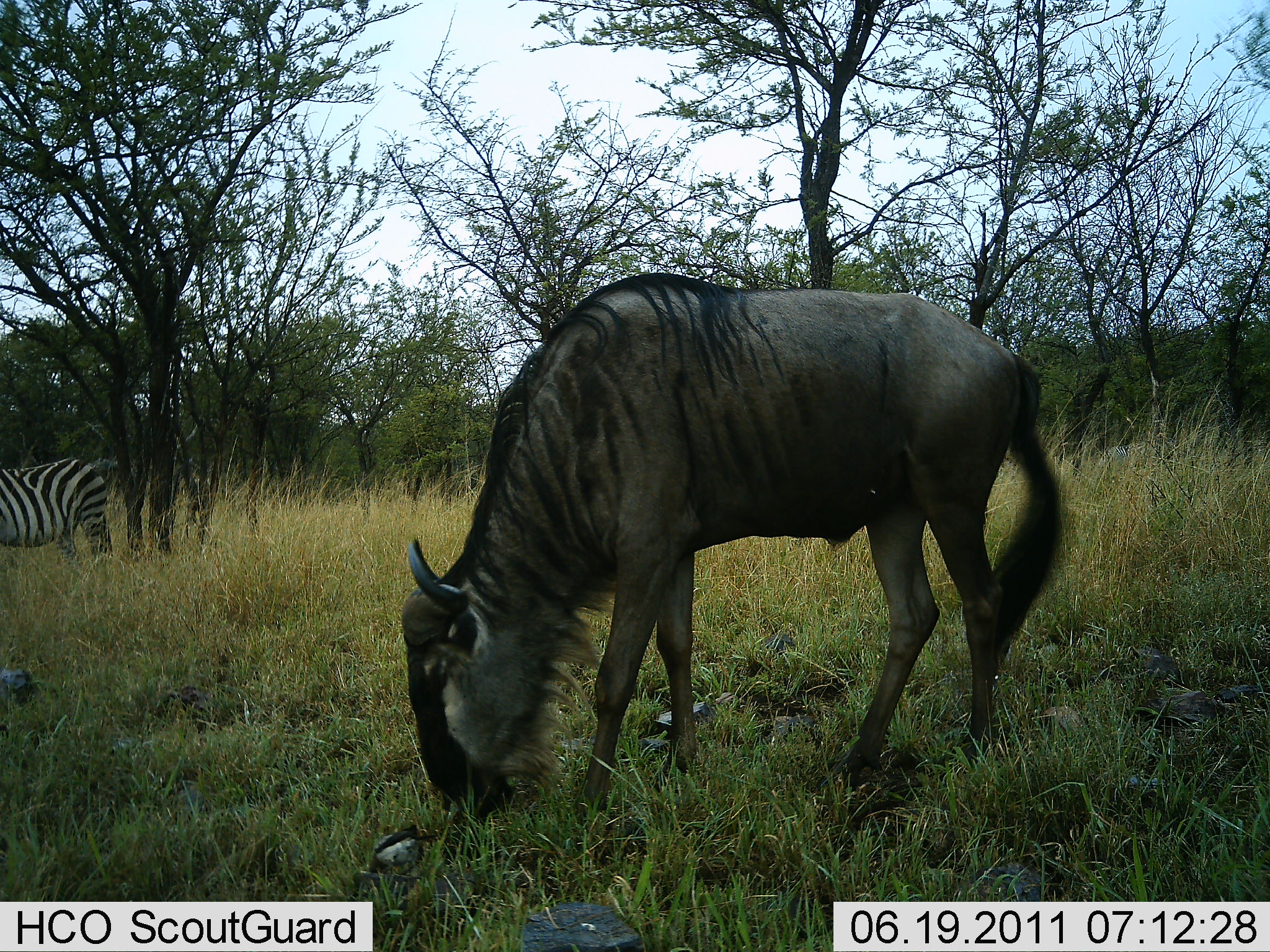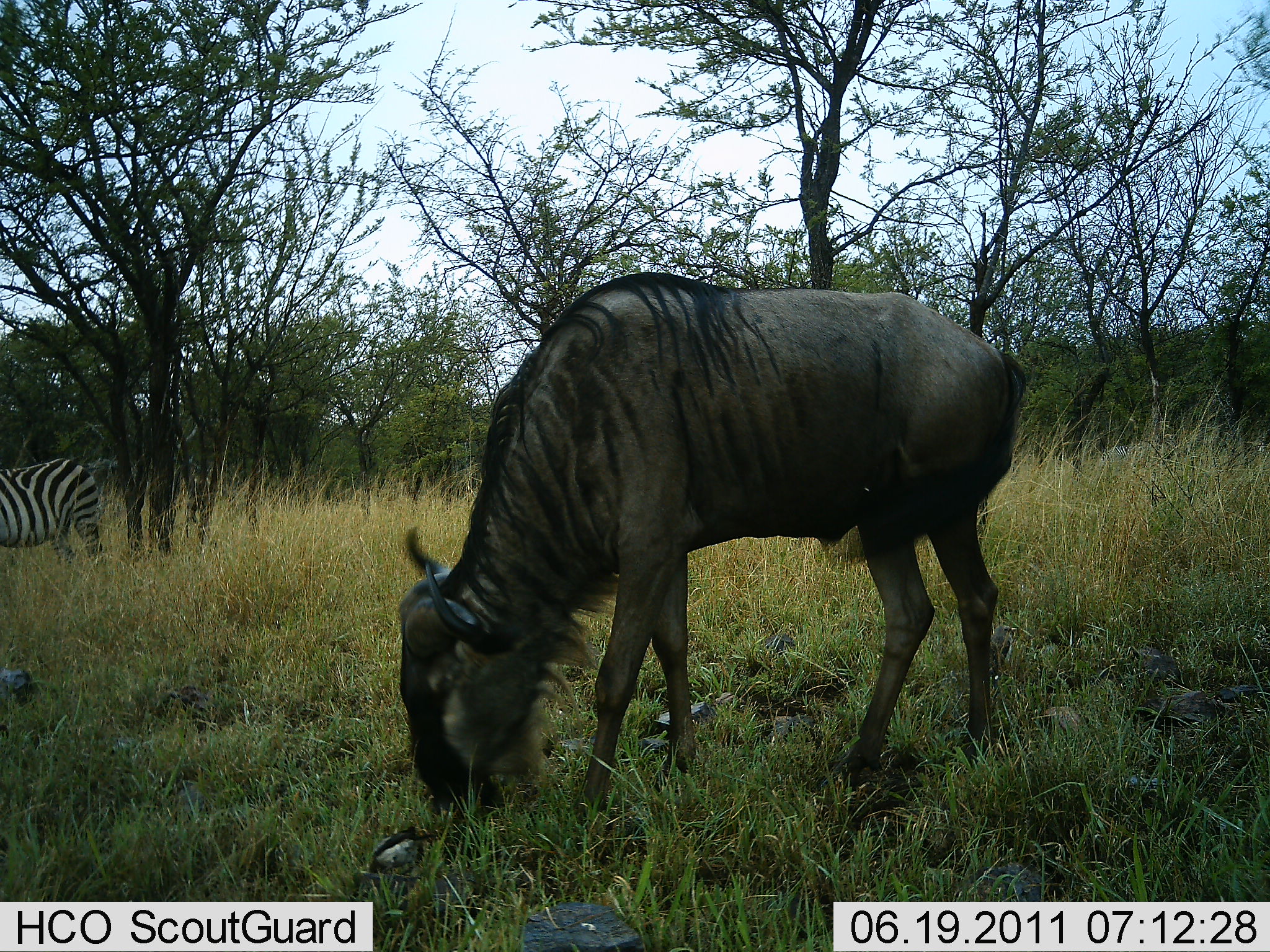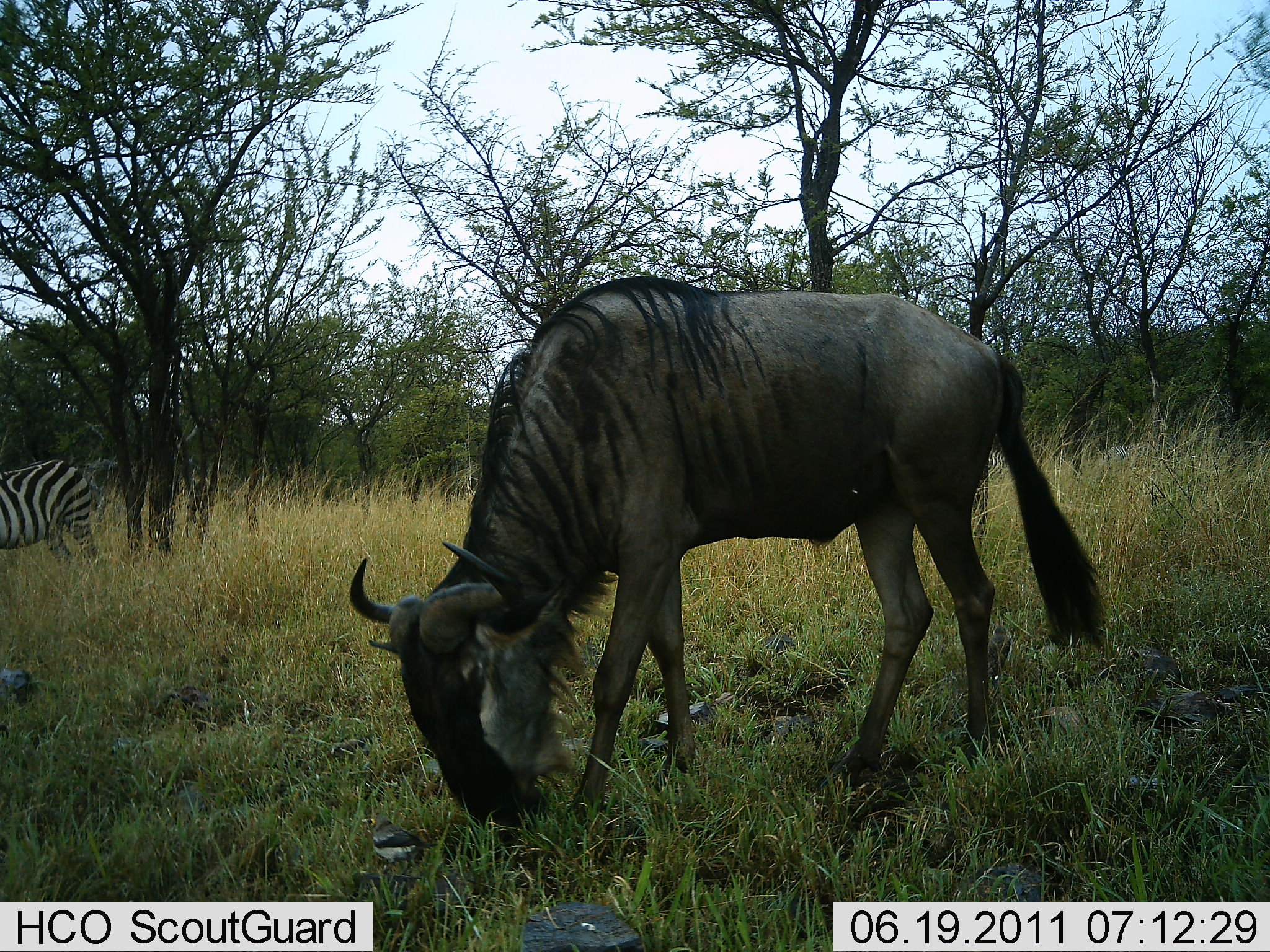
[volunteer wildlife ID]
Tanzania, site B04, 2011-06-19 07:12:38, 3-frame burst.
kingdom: Animalia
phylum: Chordata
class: Mammalia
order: Artiodactyla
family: Bovidae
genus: Connochaetes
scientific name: Connochaetes taurinus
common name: blue wildebeest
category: wildebeest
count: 1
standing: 19%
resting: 0%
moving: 0%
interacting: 0%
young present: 0%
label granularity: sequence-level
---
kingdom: Animalia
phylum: Chordata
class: Mammalia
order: Perissodactyla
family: Equidae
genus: Equus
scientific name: Equus quagga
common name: plains zebra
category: zebra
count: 1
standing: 62%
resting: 0%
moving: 15%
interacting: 0%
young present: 0%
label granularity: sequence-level